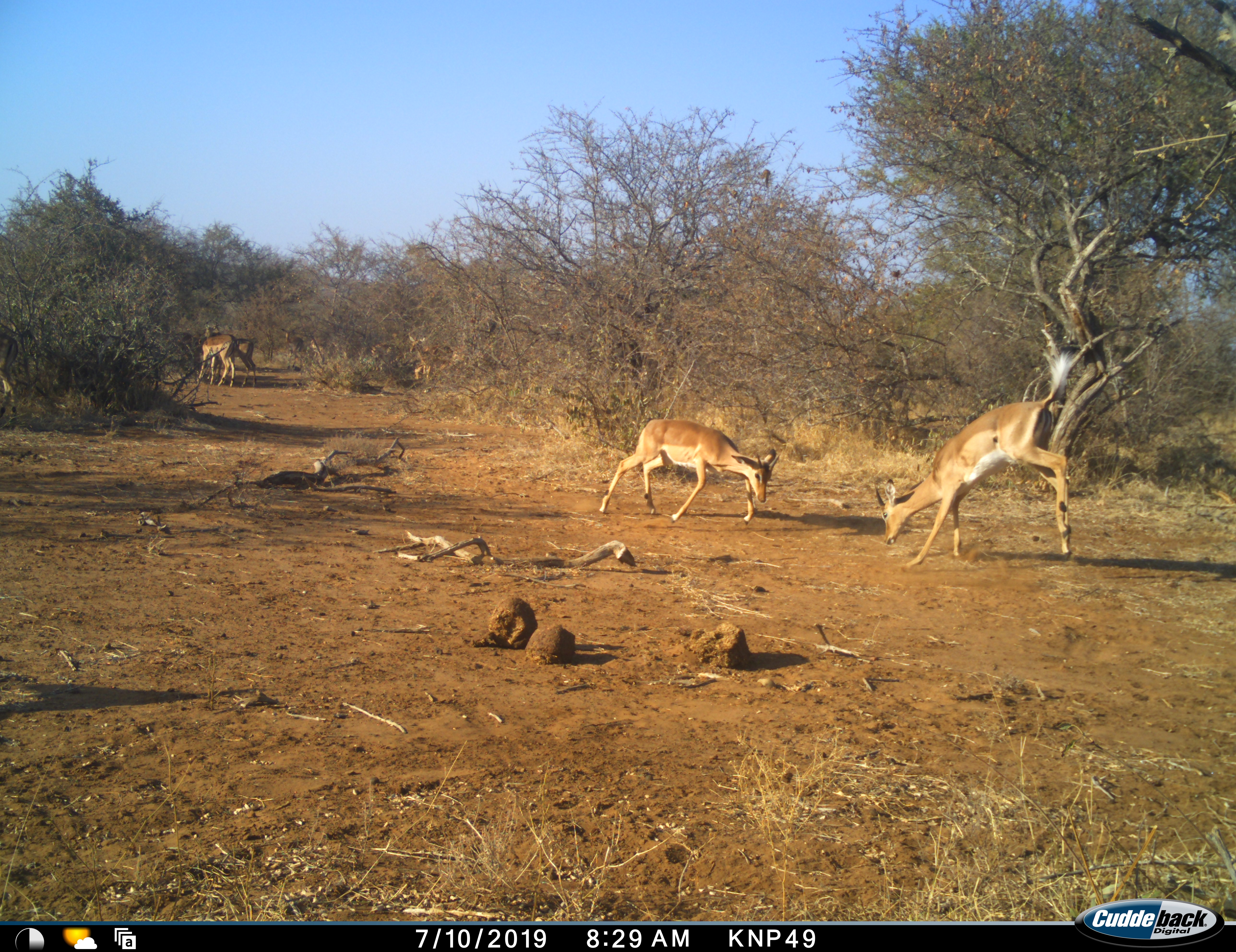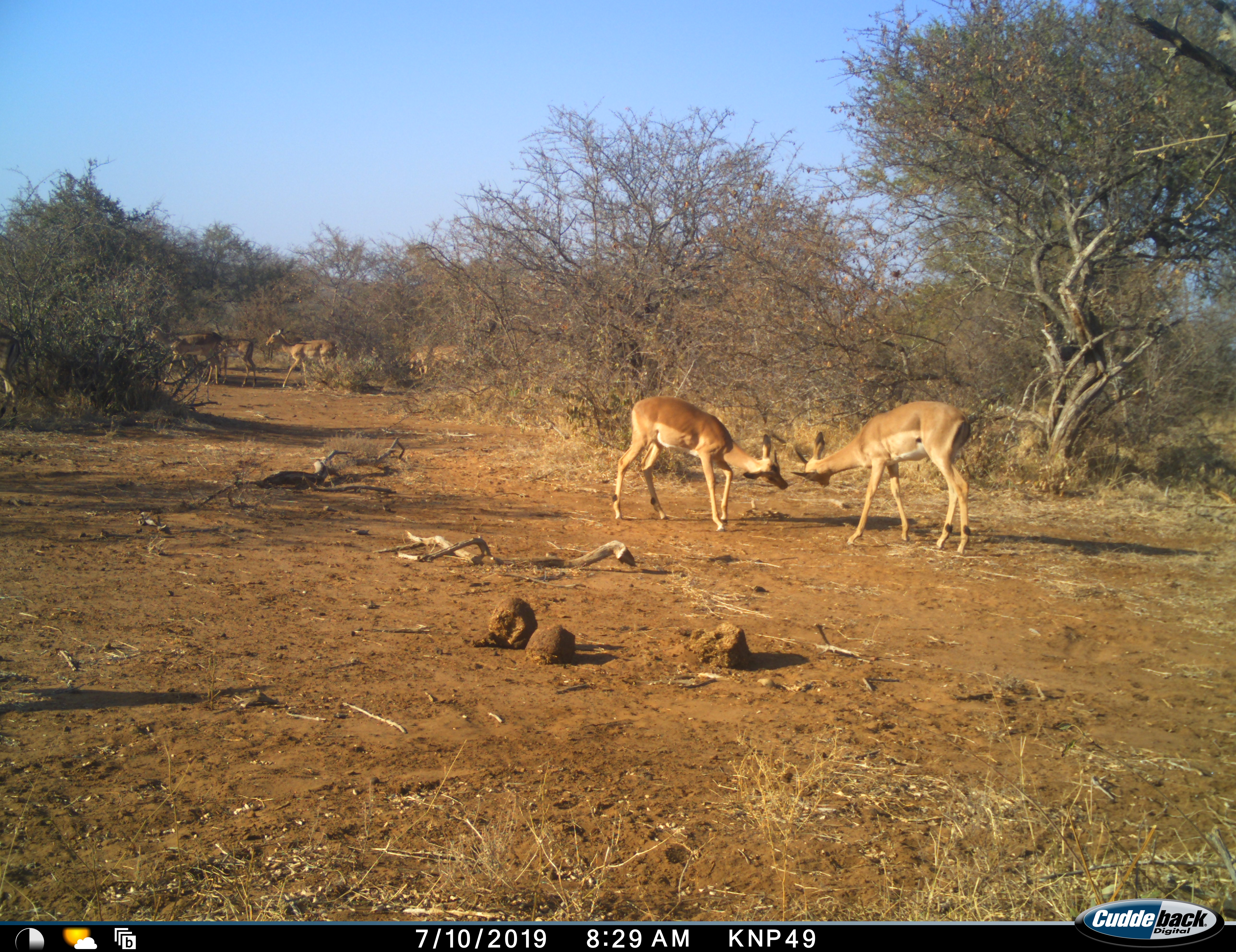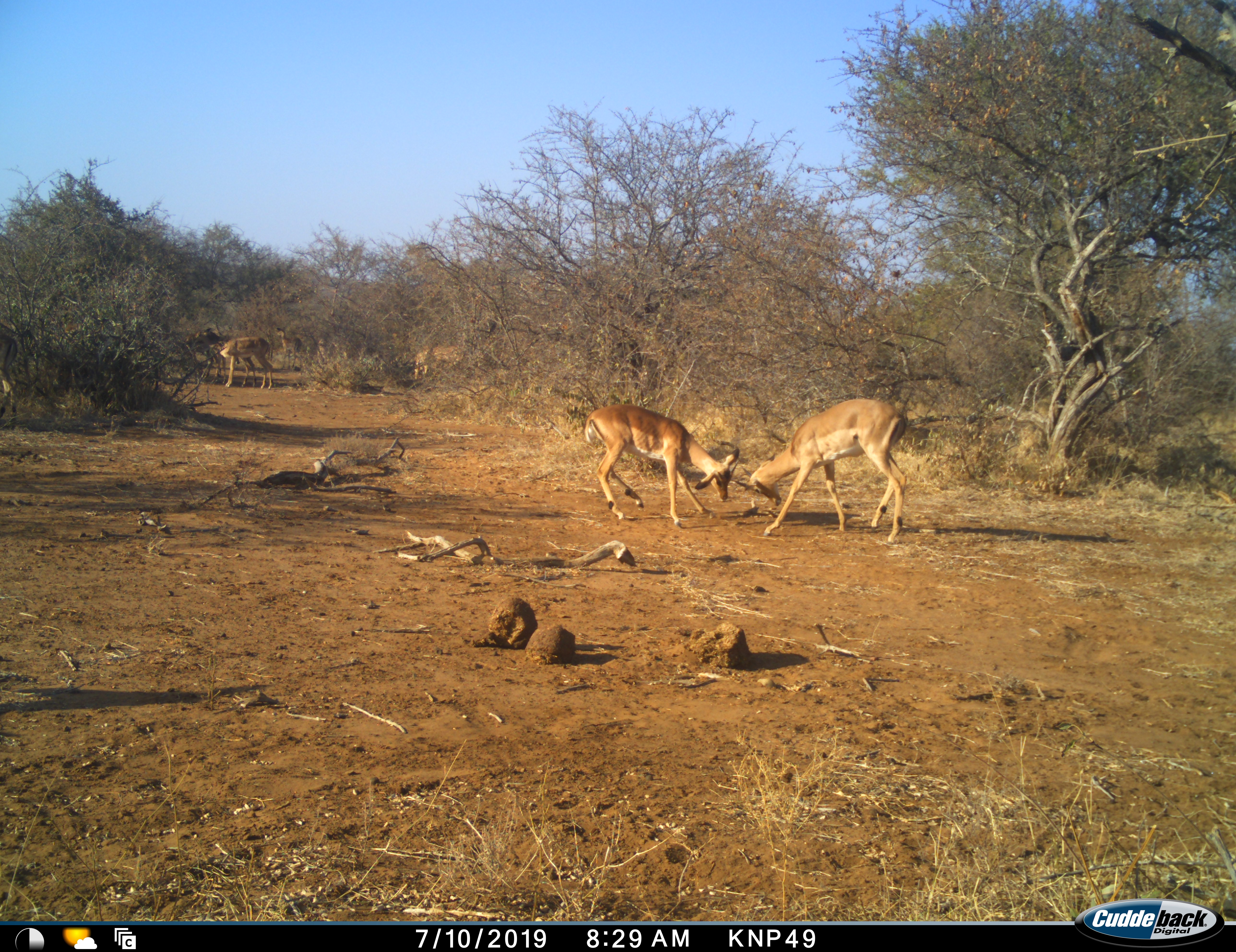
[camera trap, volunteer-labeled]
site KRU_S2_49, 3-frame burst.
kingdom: Animalia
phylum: Chordata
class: Mammalia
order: Artiodactyla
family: Bovidae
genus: Aepyceros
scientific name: Aepyceros melampus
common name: impala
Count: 7.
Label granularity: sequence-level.